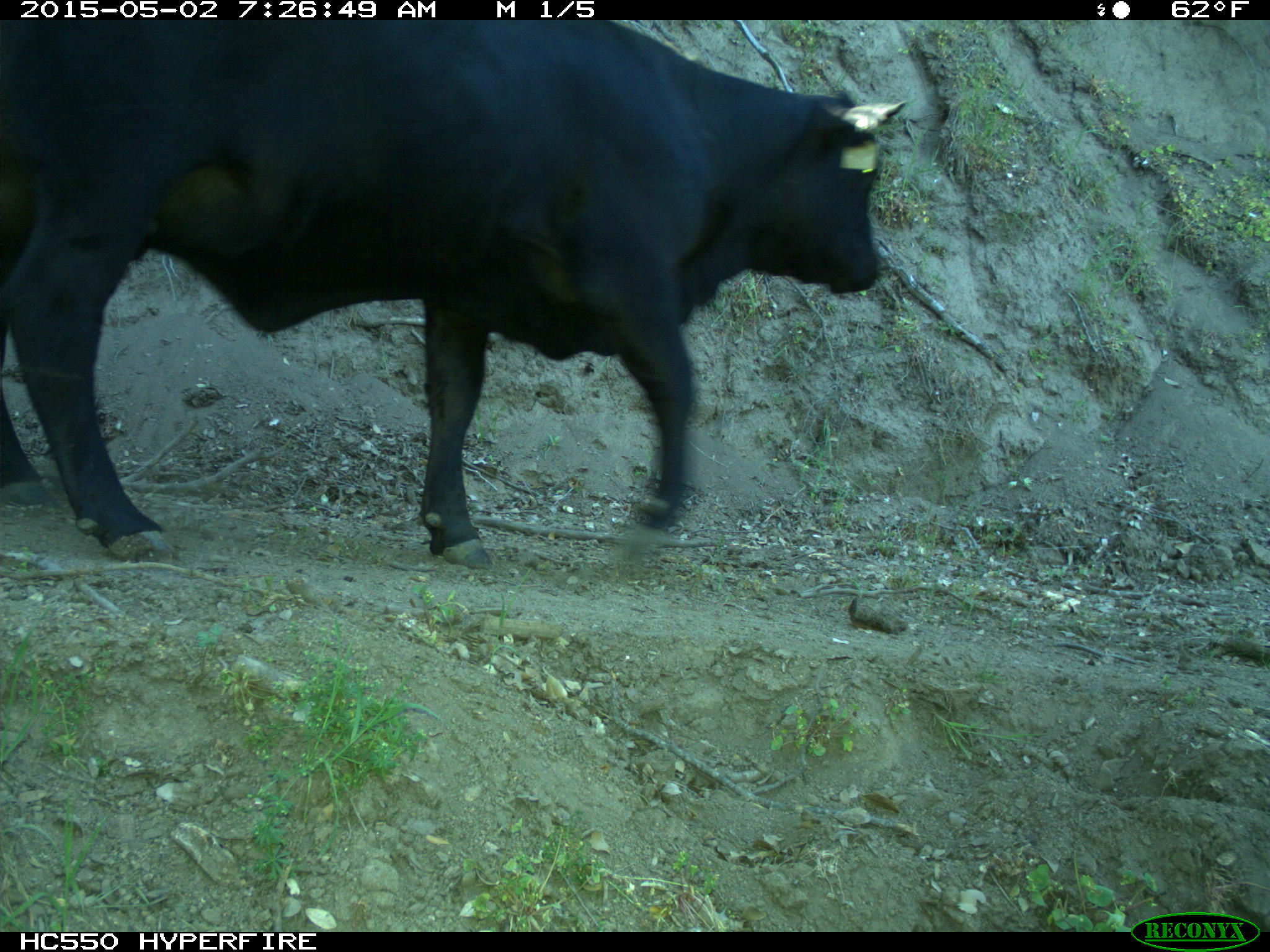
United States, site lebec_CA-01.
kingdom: Animalia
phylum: Chordata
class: Mammalia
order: Artiodactyla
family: Bovidae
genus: Bos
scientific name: Bos taurus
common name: domestic cow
Bos taurus (domestic cow).